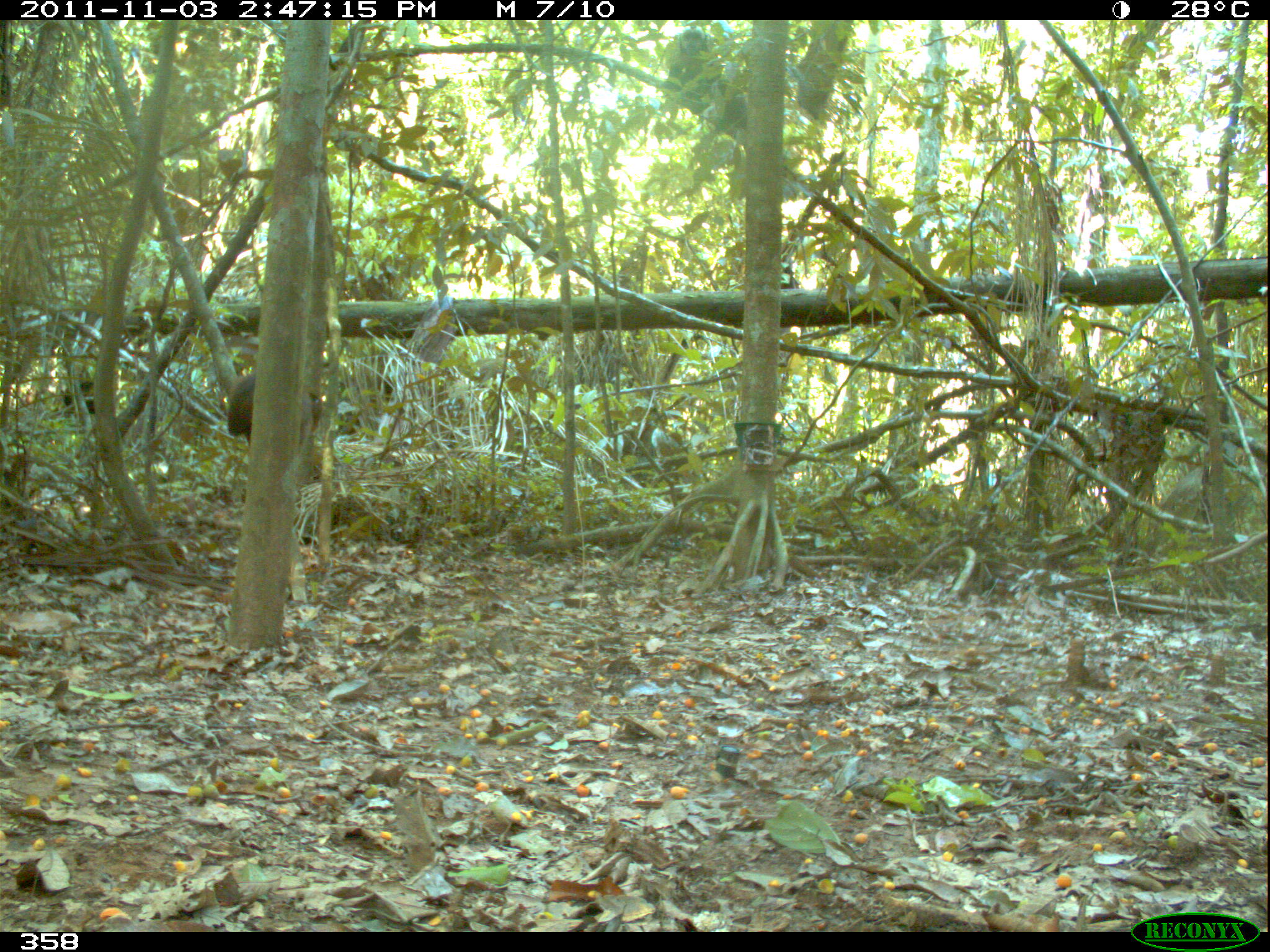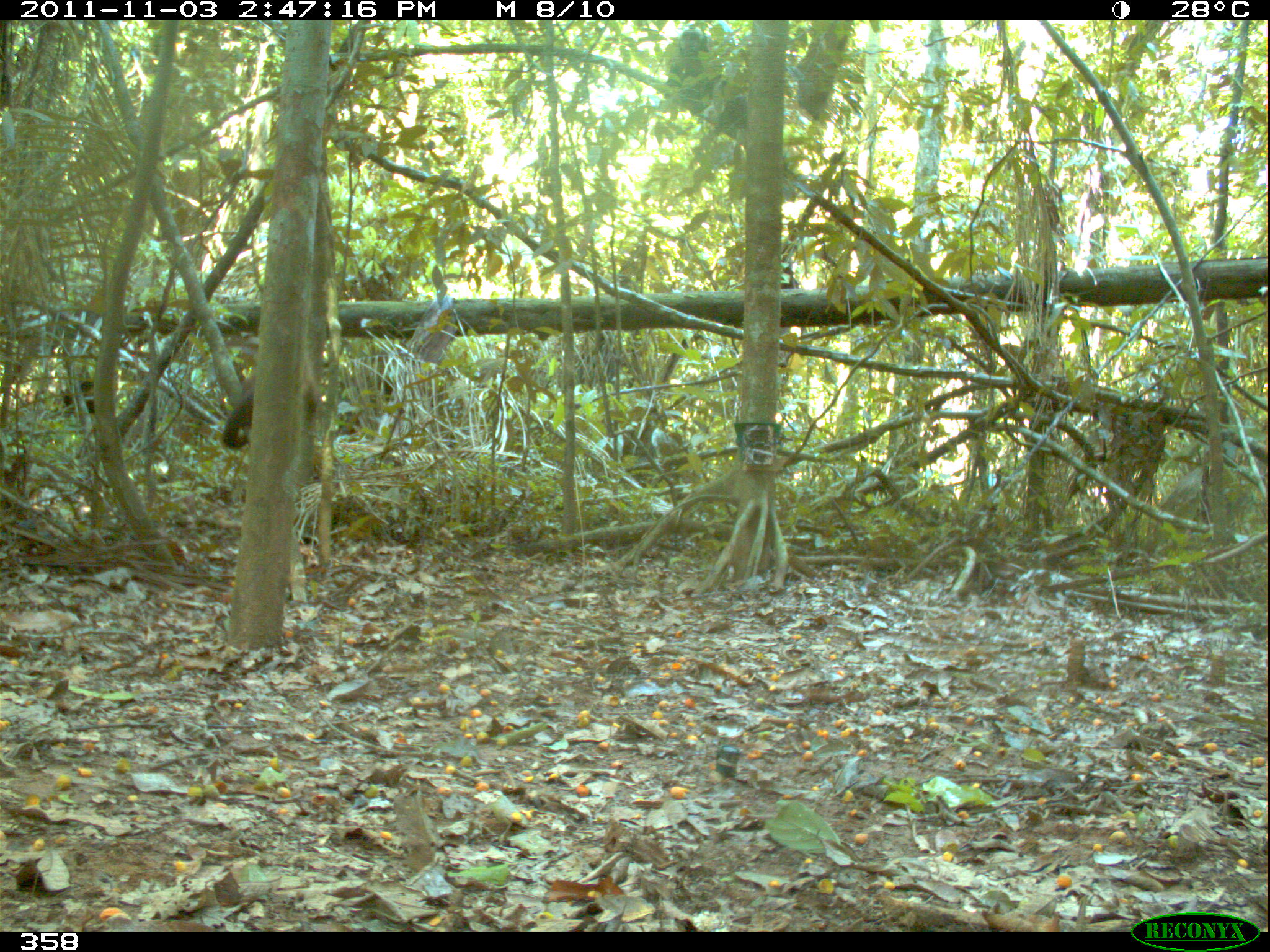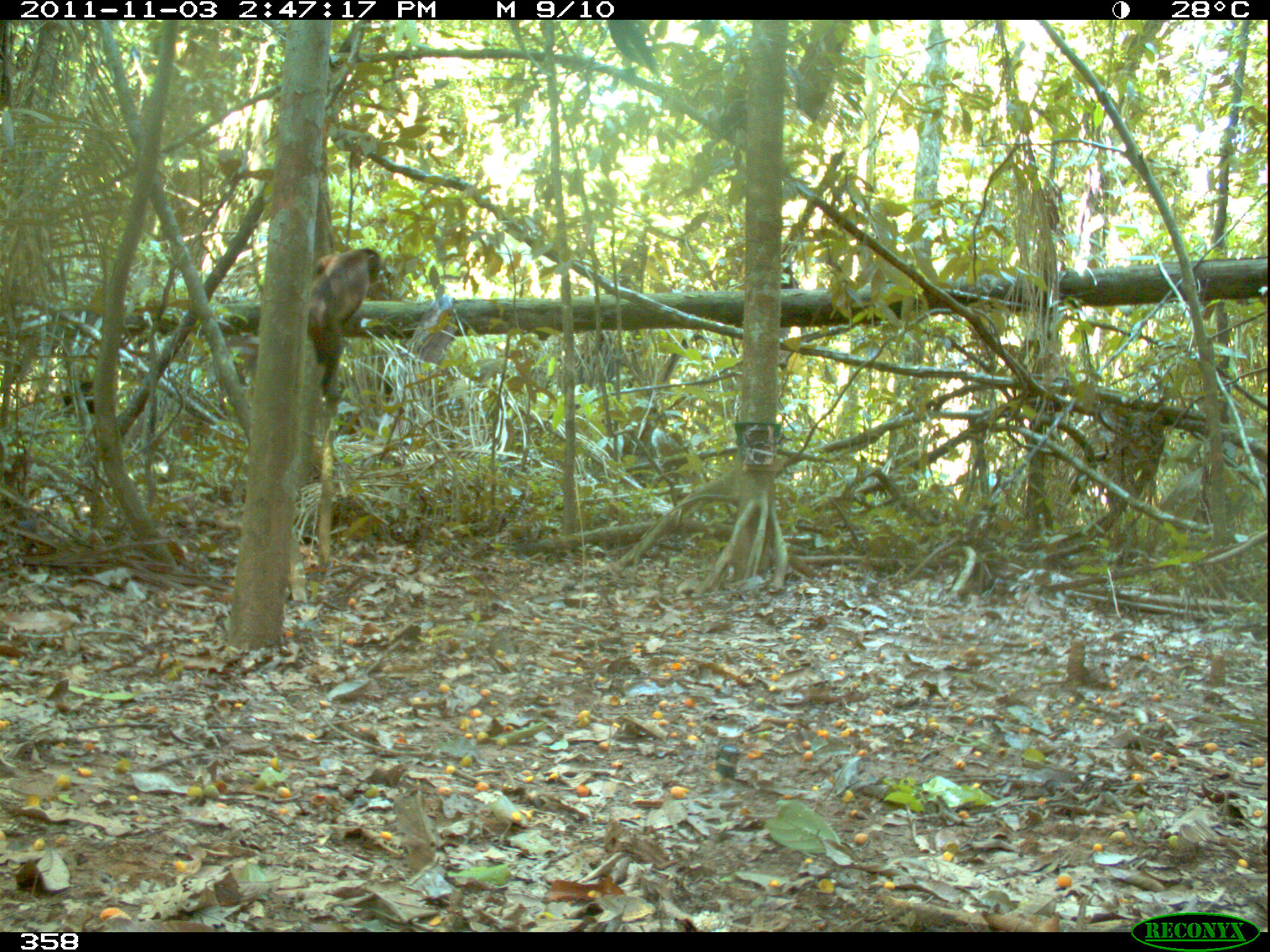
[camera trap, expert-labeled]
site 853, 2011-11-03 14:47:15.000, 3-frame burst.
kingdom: Animalia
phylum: Chordata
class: Mammalia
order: Primates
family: Cebidae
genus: Sapajus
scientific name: Sapajus apella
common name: brown capuchin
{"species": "Sapajus apella (brown capuchin)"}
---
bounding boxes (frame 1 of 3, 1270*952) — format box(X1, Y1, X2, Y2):
sapajus apella: box(226, 370, 323, 447)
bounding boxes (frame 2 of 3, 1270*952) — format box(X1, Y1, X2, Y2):
sapajus apella: box(220, 354, 318, 451)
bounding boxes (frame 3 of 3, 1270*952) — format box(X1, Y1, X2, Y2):
sapajus apella: box(306, 247, 381, 403)